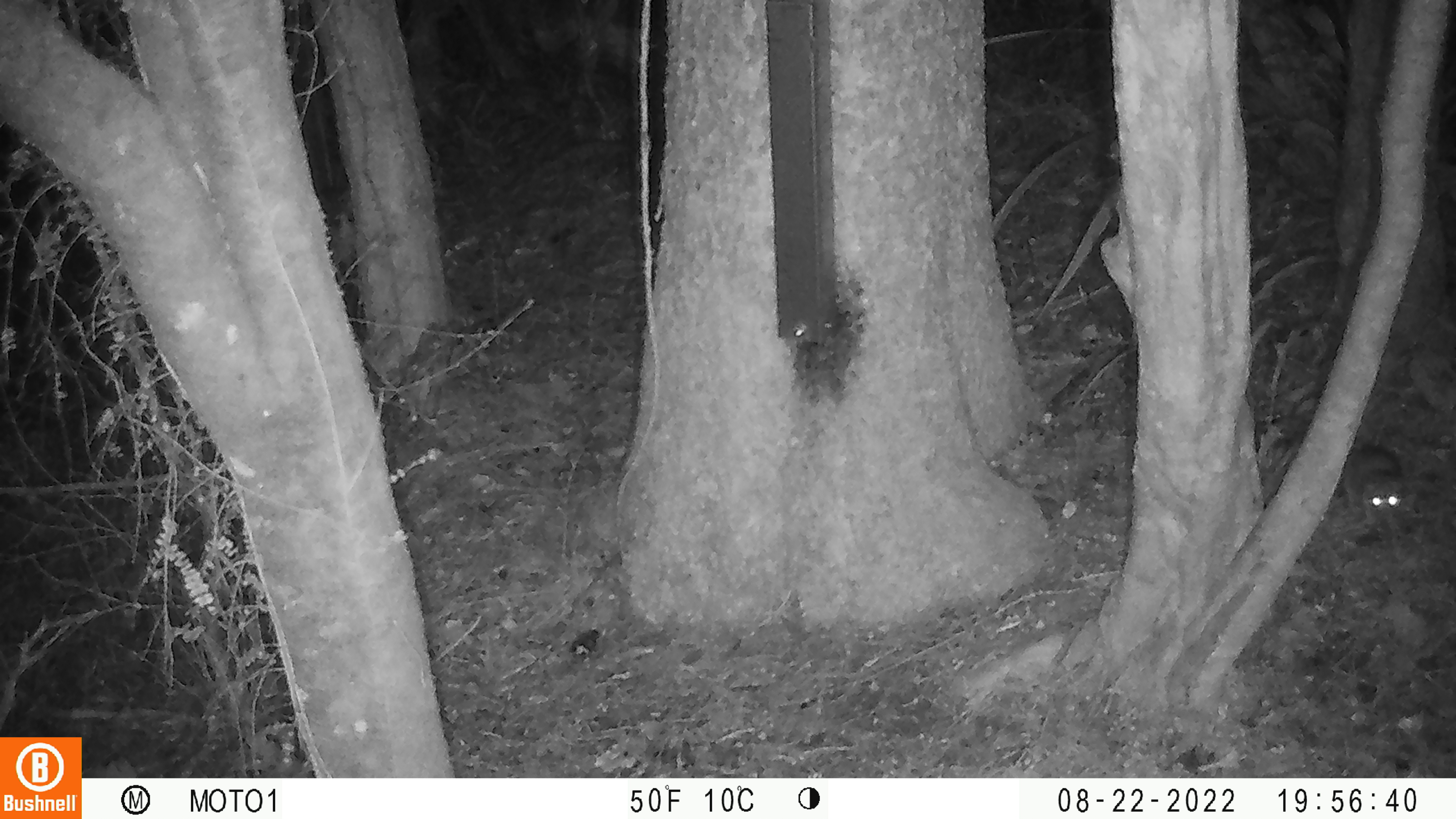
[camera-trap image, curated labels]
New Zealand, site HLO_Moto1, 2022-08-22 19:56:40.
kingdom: Animalia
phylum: Chordata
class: Mammalia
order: Rodentia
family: Muridae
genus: Rattus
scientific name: Rattus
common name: rat